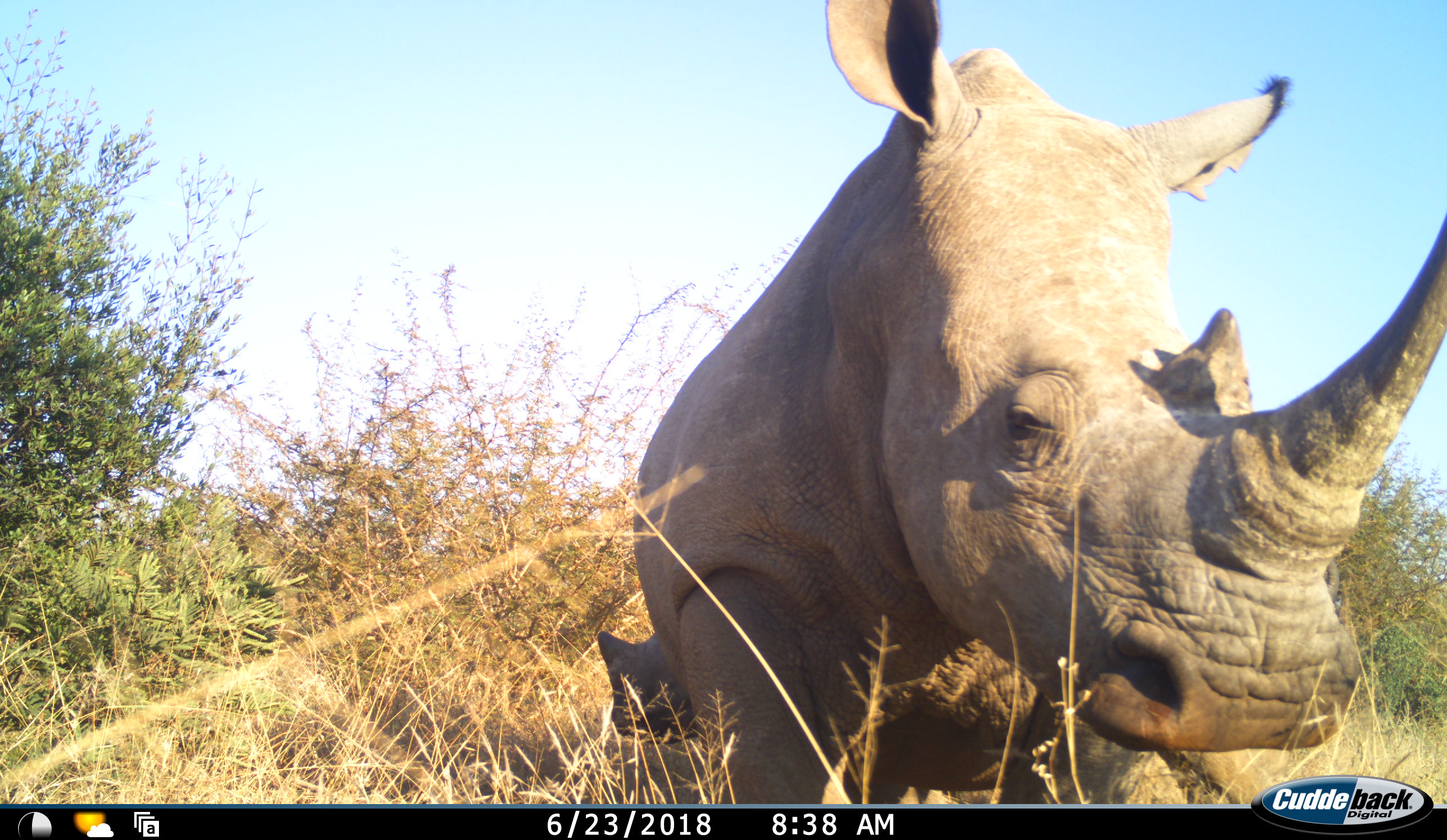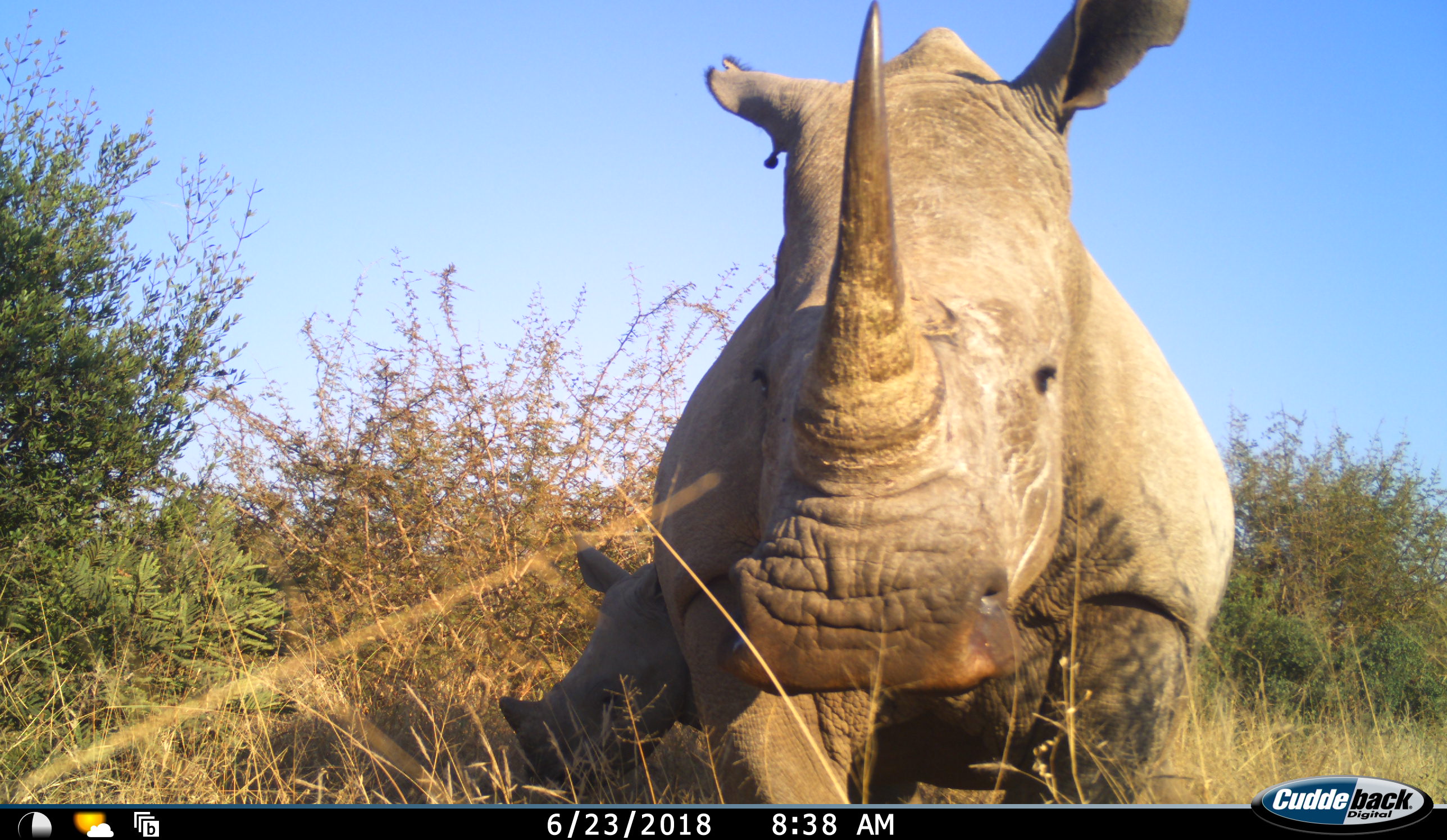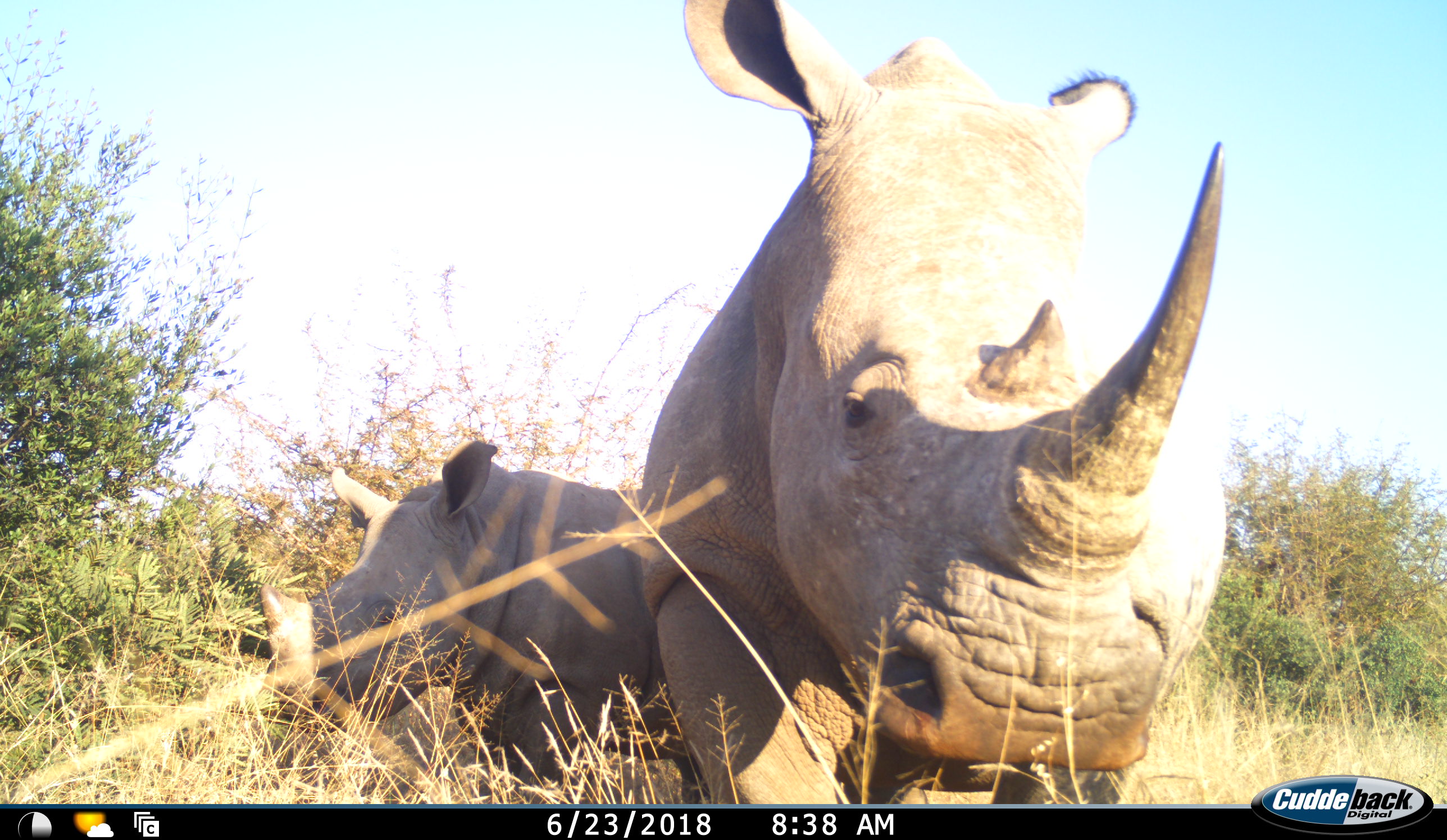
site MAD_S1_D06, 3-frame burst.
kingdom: Animalia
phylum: Chordata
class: Mammalia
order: Perissodactyla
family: Rhinocerotidae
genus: Ceratotherium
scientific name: Ceratotherium simum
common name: white rhinoceros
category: rhinoceroswhite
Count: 2.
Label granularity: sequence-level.